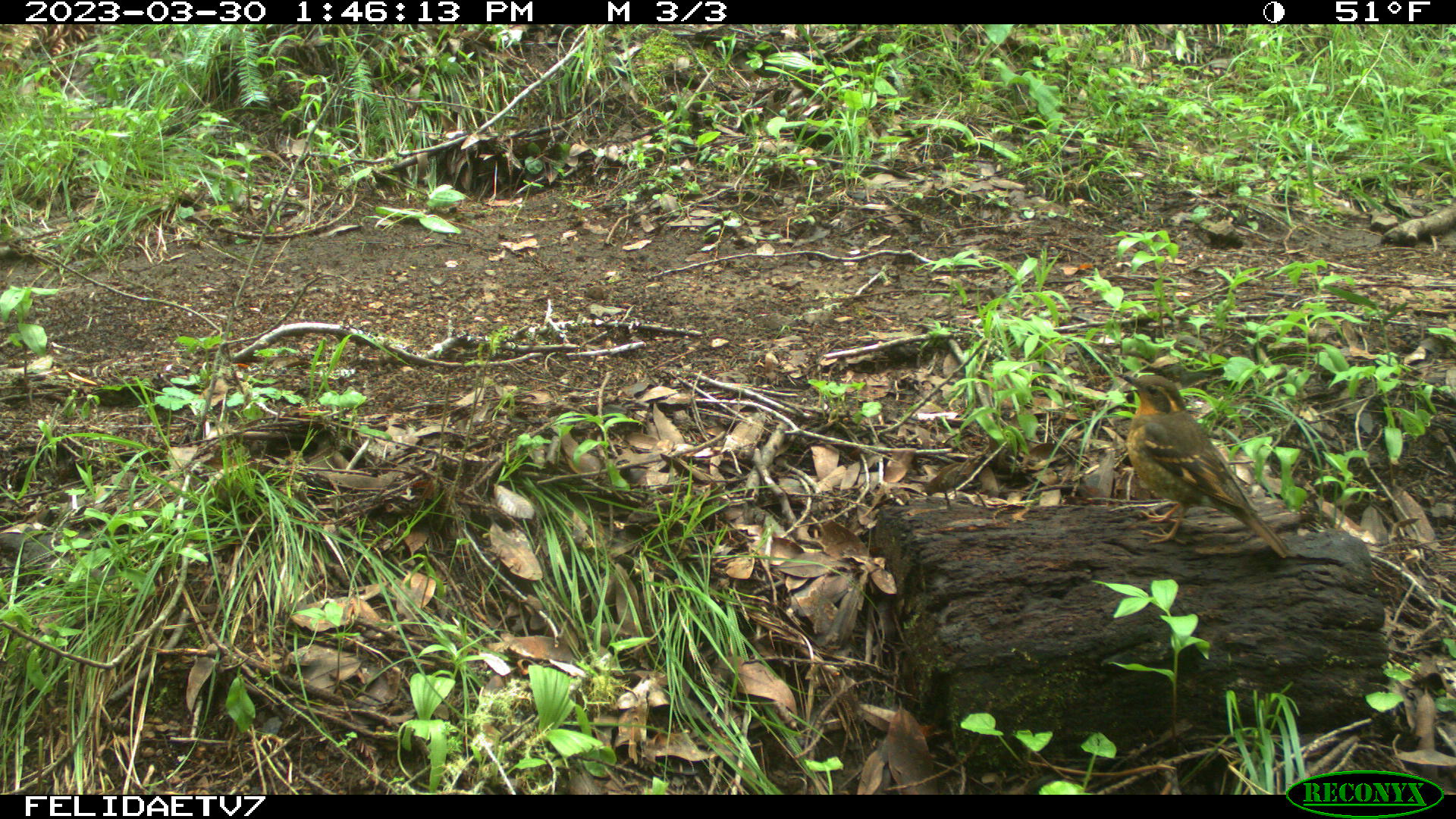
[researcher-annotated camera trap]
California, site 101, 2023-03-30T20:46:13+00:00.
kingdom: Animalia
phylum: Chordata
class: Aves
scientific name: Aves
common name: bird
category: unknown bird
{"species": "unknown bird (bird) (Aves)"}